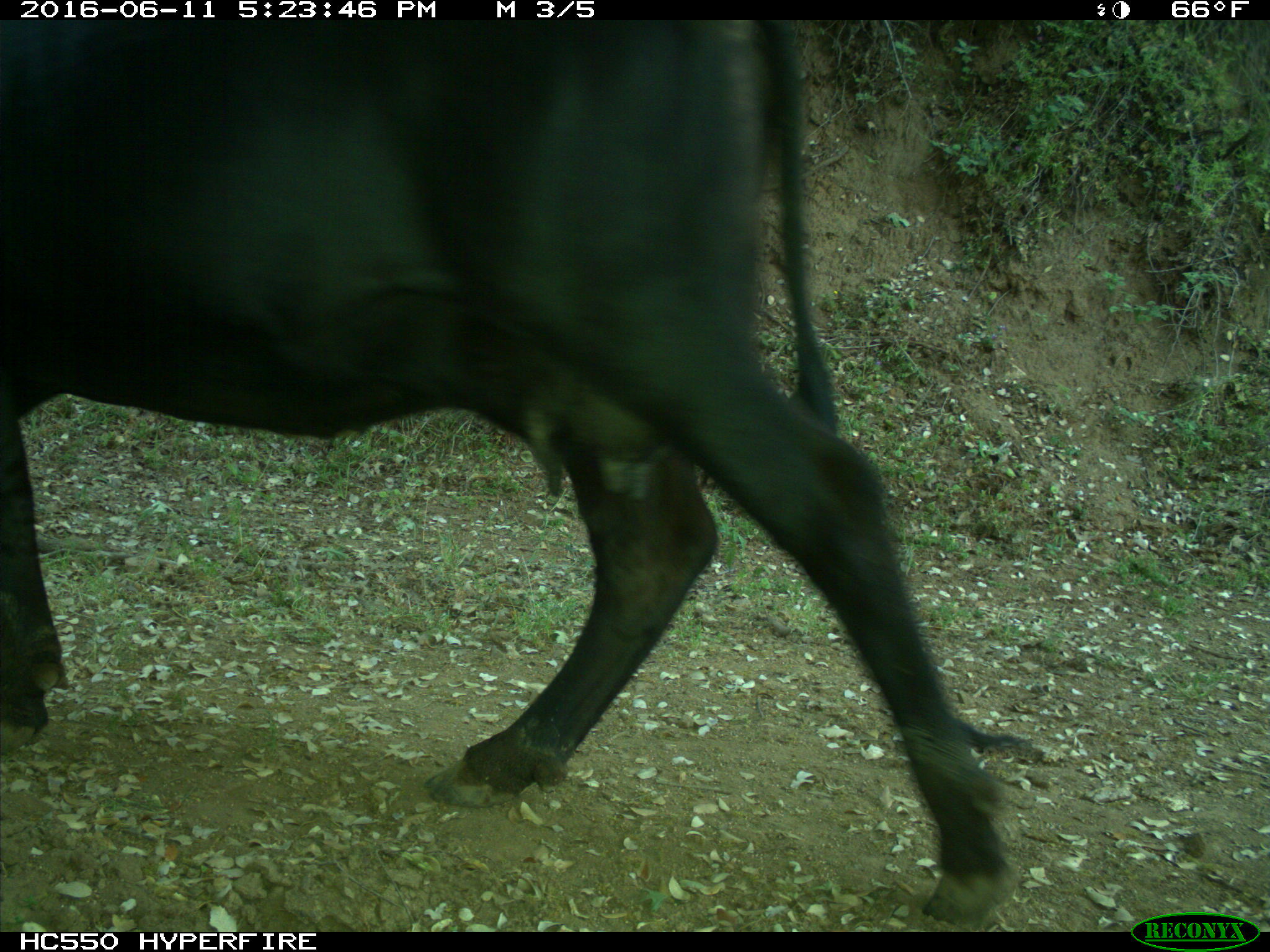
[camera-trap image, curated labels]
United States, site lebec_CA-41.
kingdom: Animalia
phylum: Chordata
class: Mammalia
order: Artiodactyla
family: Bovidae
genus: Bos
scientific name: Bos taurus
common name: domestic cow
Bos taurus (domestic cow).